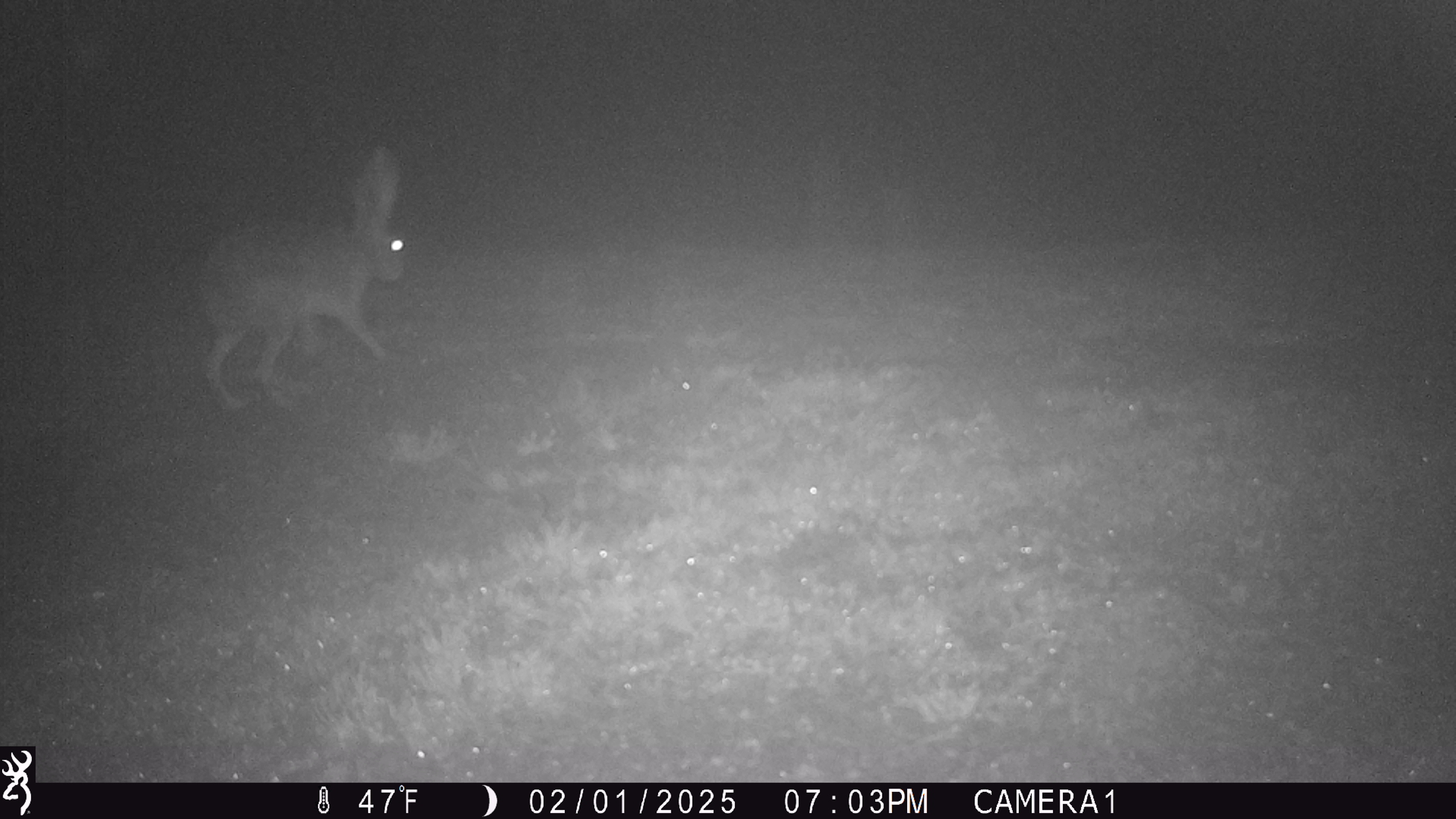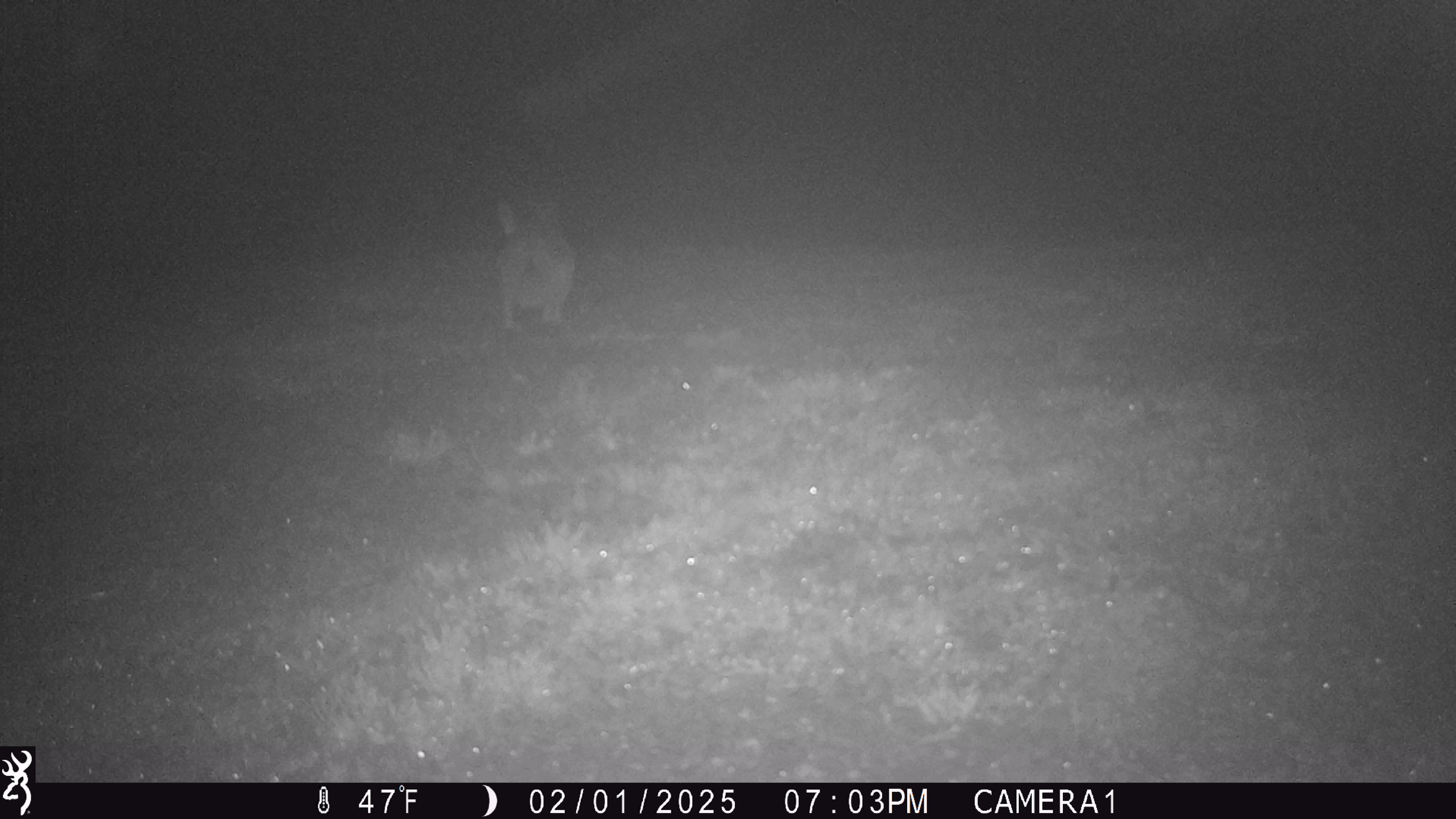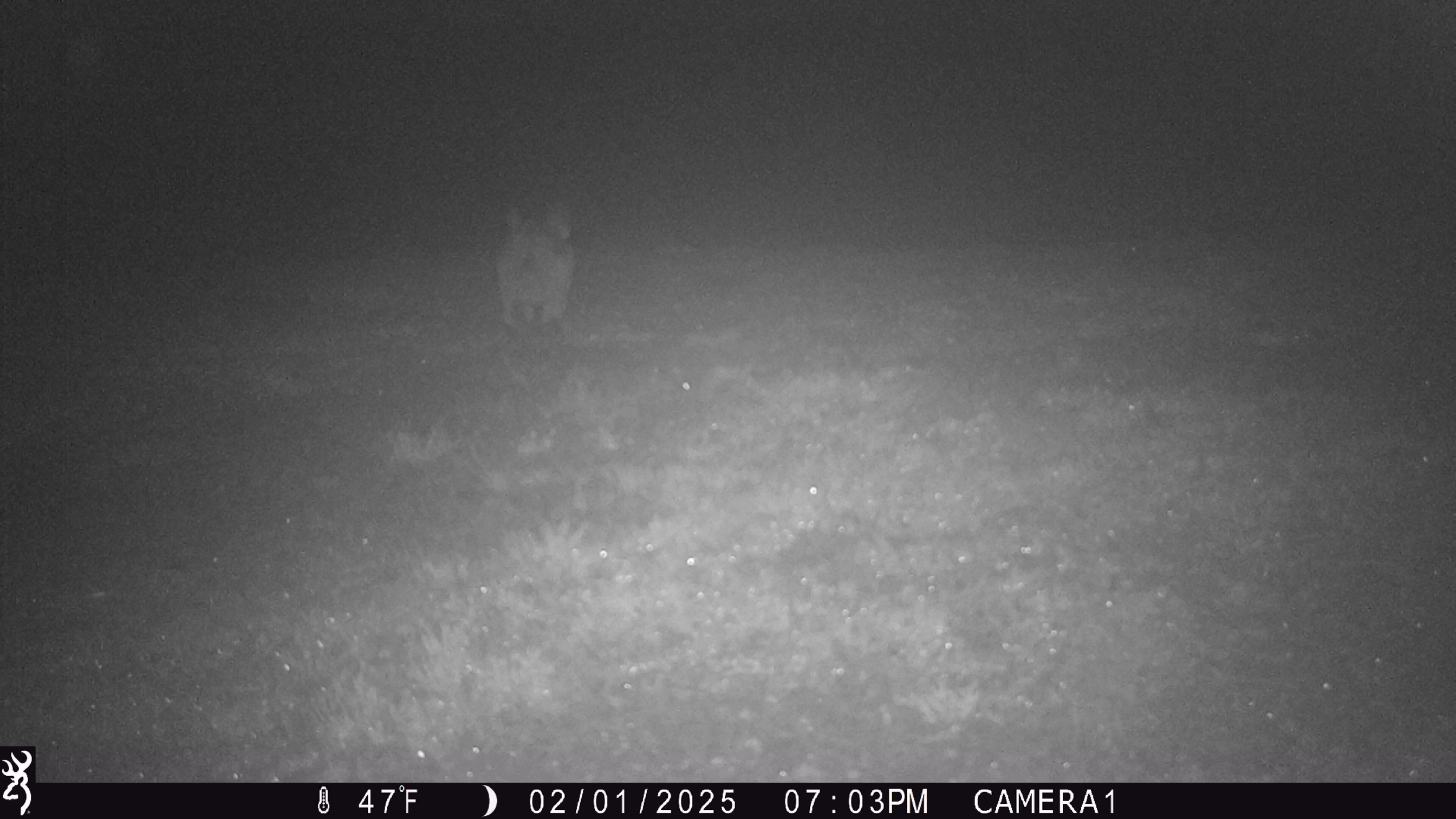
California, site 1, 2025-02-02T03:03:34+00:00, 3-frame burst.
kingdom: Animalia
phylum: Chordata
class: Mammalia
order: Lagomorpha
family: Leporidae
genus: Lepus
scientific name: Lepus californicus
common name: black-tailed jackrabbit